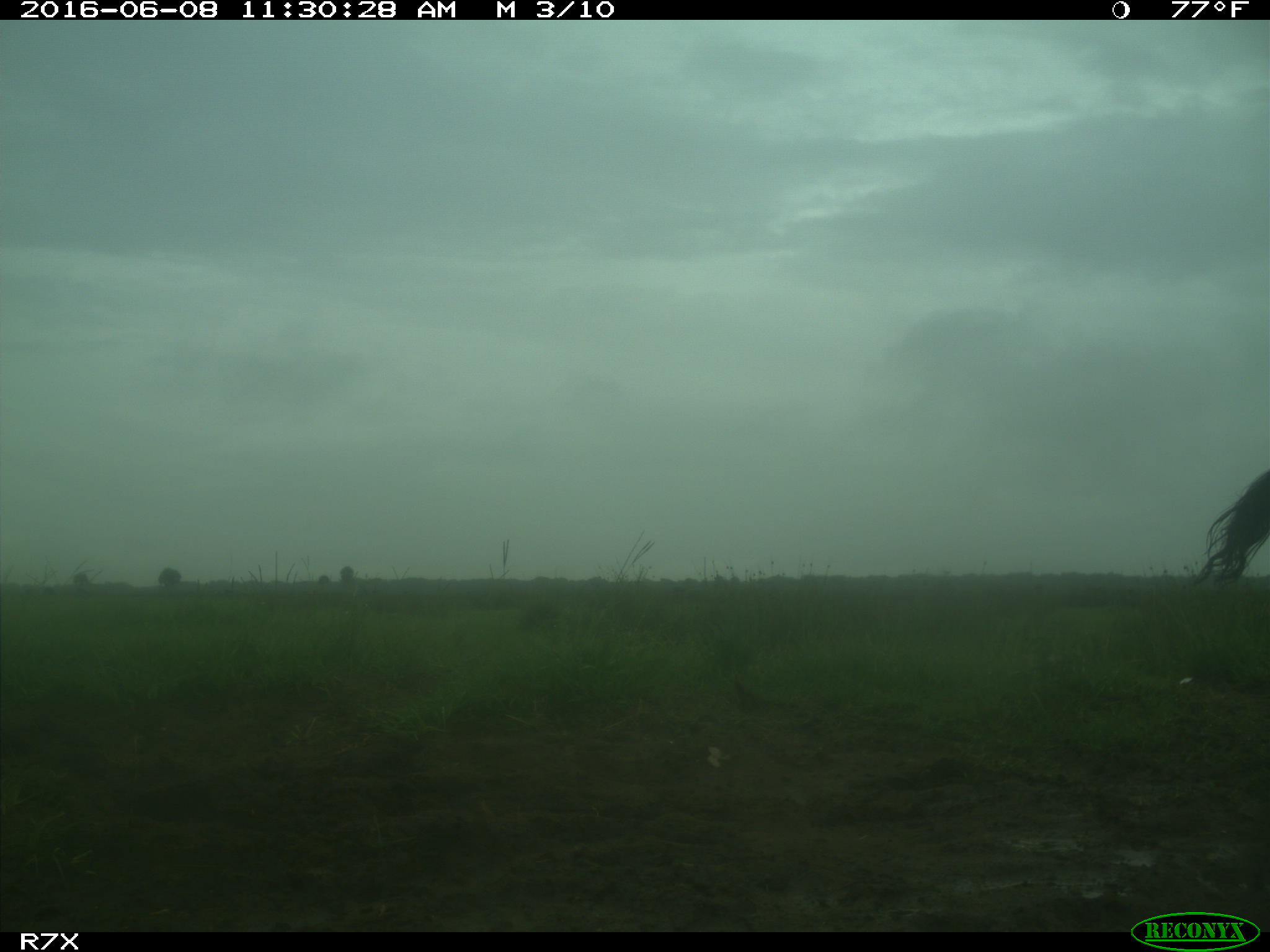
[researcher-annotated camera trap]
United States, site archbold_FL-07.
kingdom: Animalia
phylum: Chordata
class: Mammalia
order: Artiodactyla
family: Bovidae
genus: Bos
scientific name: Bos taurus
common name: domestic cow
Bos taurus (domestic cow).